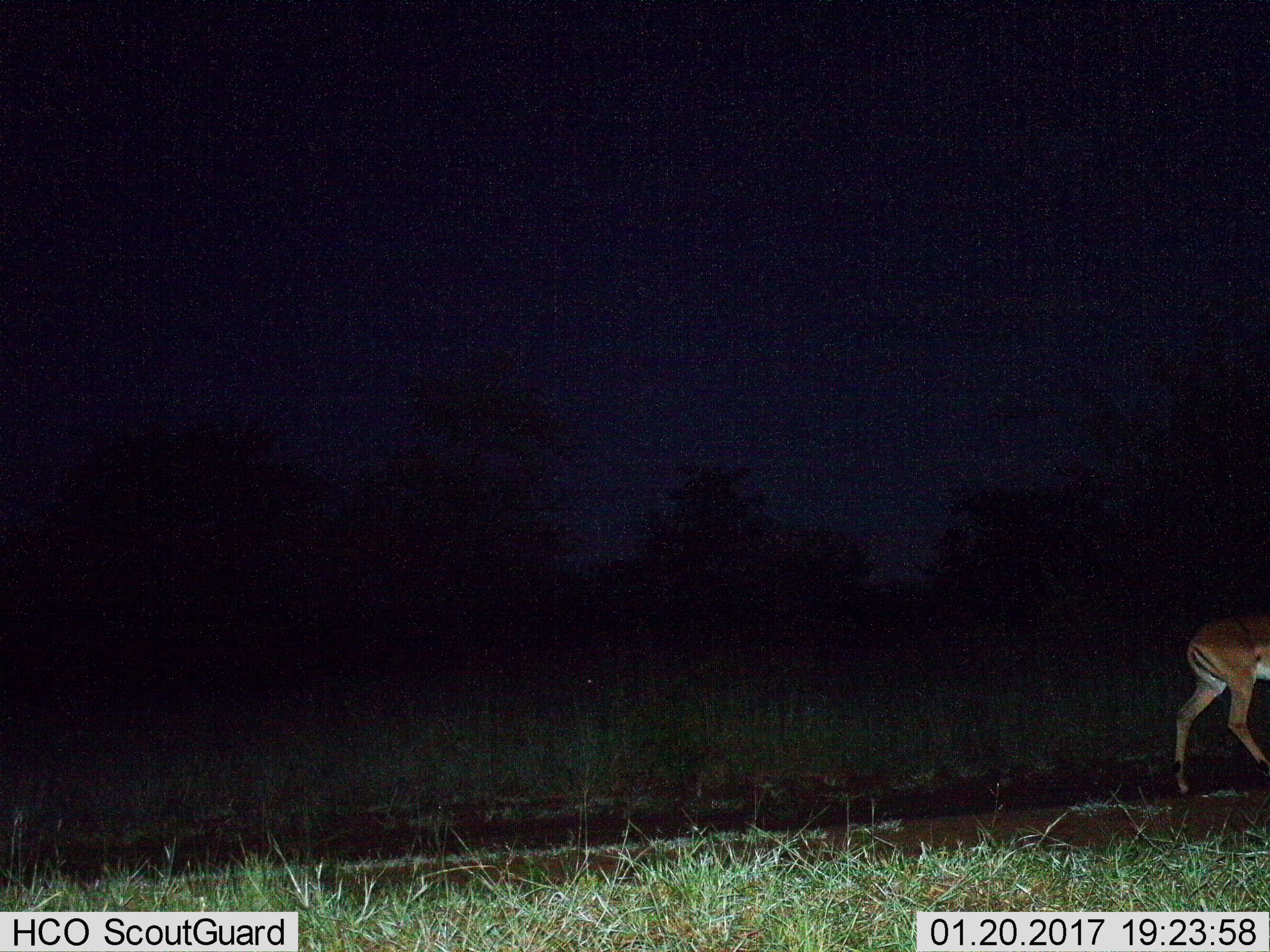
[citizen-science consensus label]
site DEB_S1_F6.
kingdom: Animalia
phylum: Chordata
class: Mammalia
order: Artiodactyla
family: Bovidae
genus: Aepyceros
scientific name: Aepyceros melampus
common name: impala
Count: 1.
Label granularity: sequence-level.